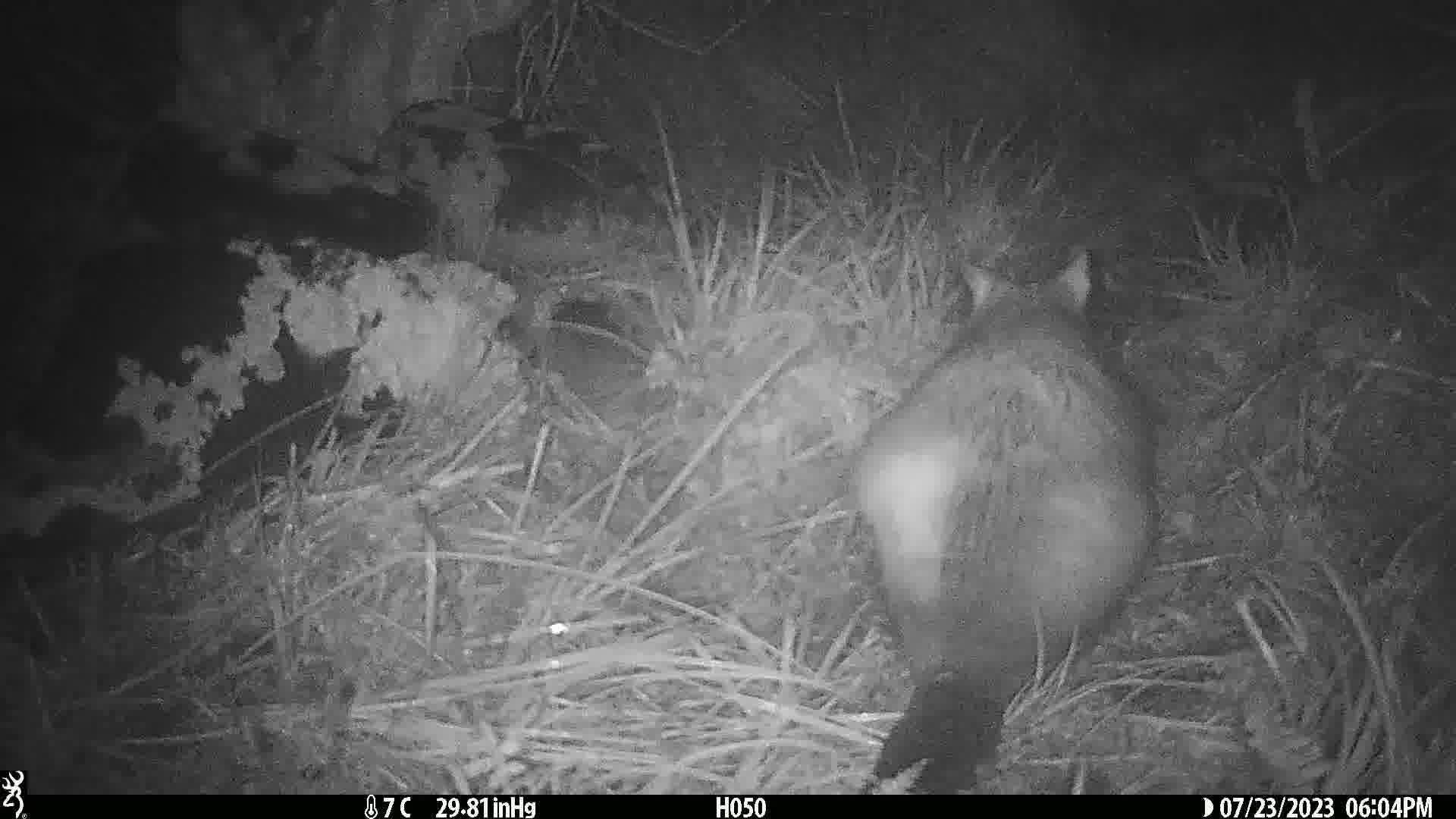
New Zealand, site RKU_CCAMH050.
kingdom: Animalia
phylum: Chordata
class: Mammalia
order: Diprotodontia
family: Phalangeridae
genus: Trichosurus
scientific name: Trichosurus vulpecula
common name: common brushtail possum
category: possum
Possum (common brushtail possum) (Trichosurus vulpecula).